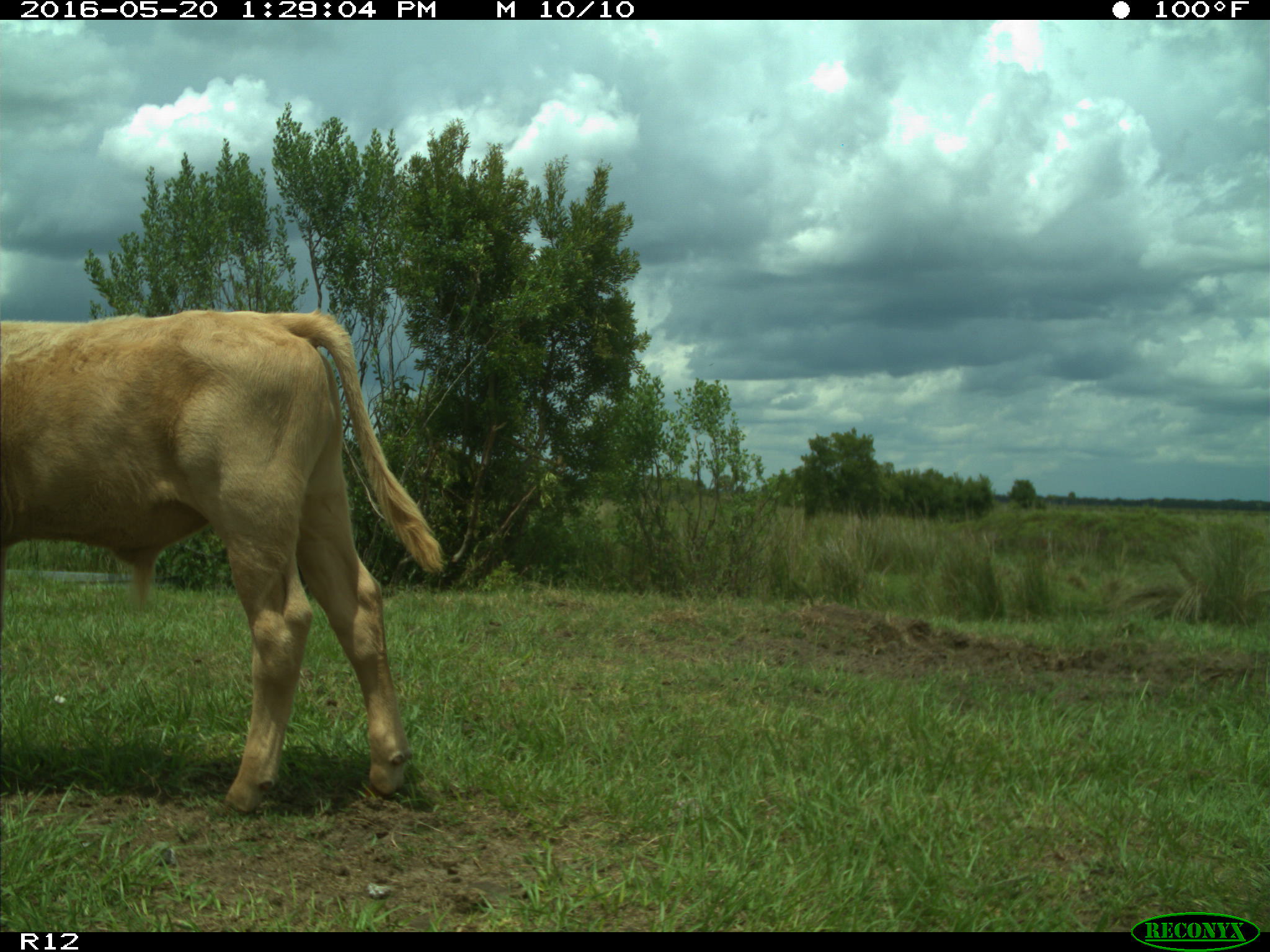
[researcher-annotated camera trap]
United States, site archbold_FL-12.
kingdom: Animalia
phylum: Chordata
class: Mammalia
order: Artiodactyla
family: Bovidae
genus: Bos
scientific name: Bos taurus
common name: domestic cow